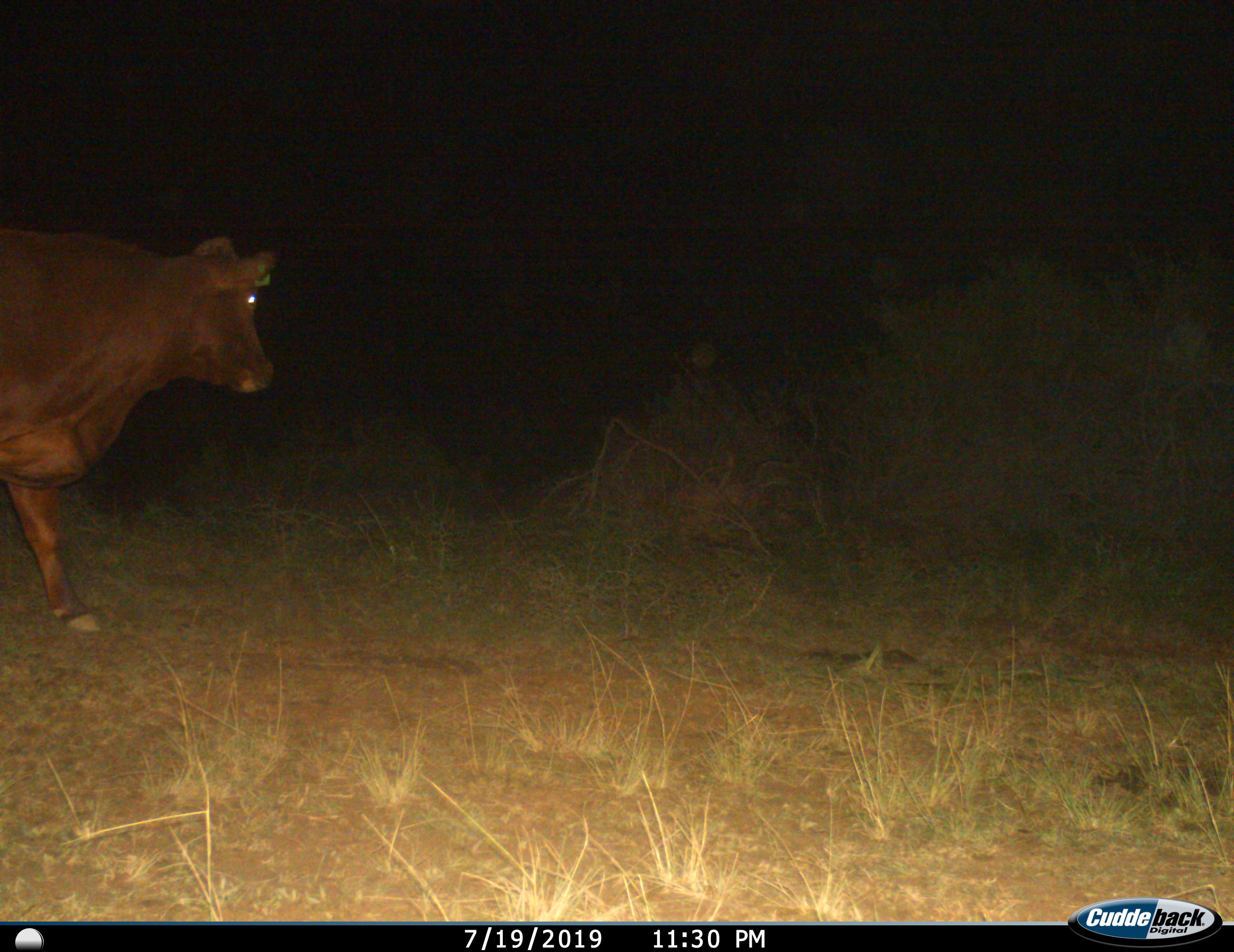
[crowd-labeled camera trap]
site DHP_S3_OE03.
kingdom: Animalia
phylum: Chordata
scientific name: Vertebrata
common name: domestic animal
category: domesticanimal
Domesticanimal (domestic animal) (Vertebrata), count 1. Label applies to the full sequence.